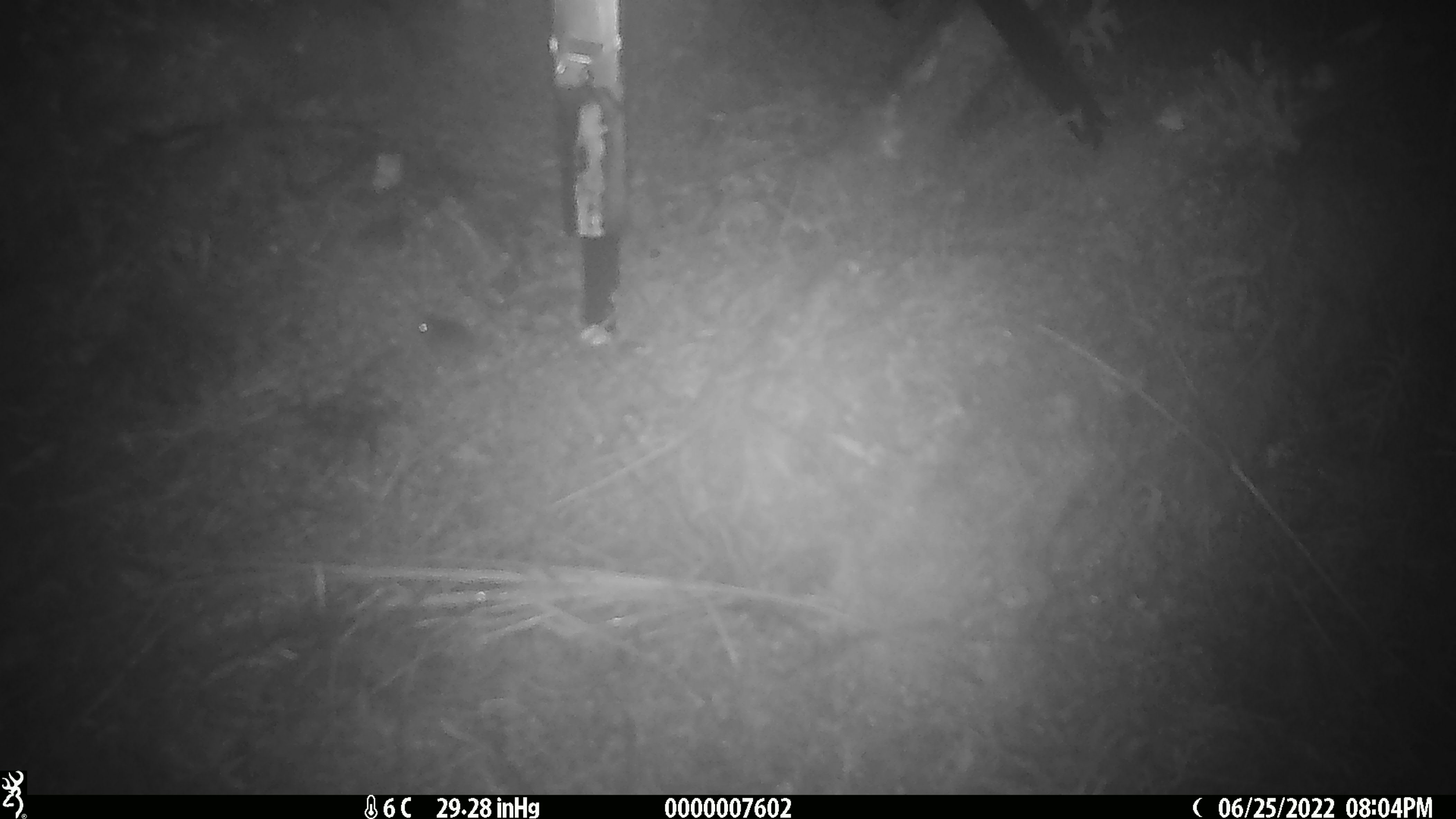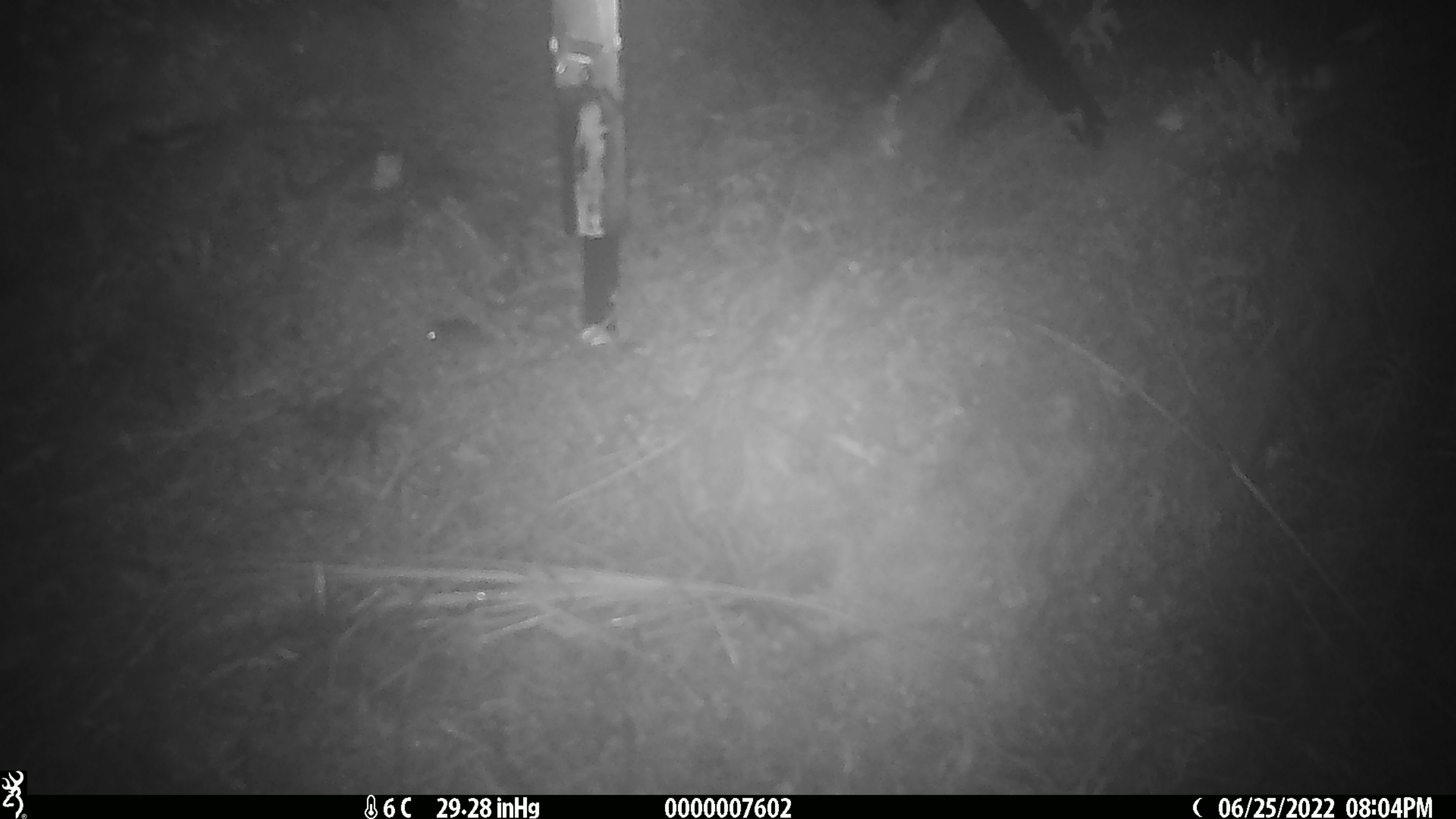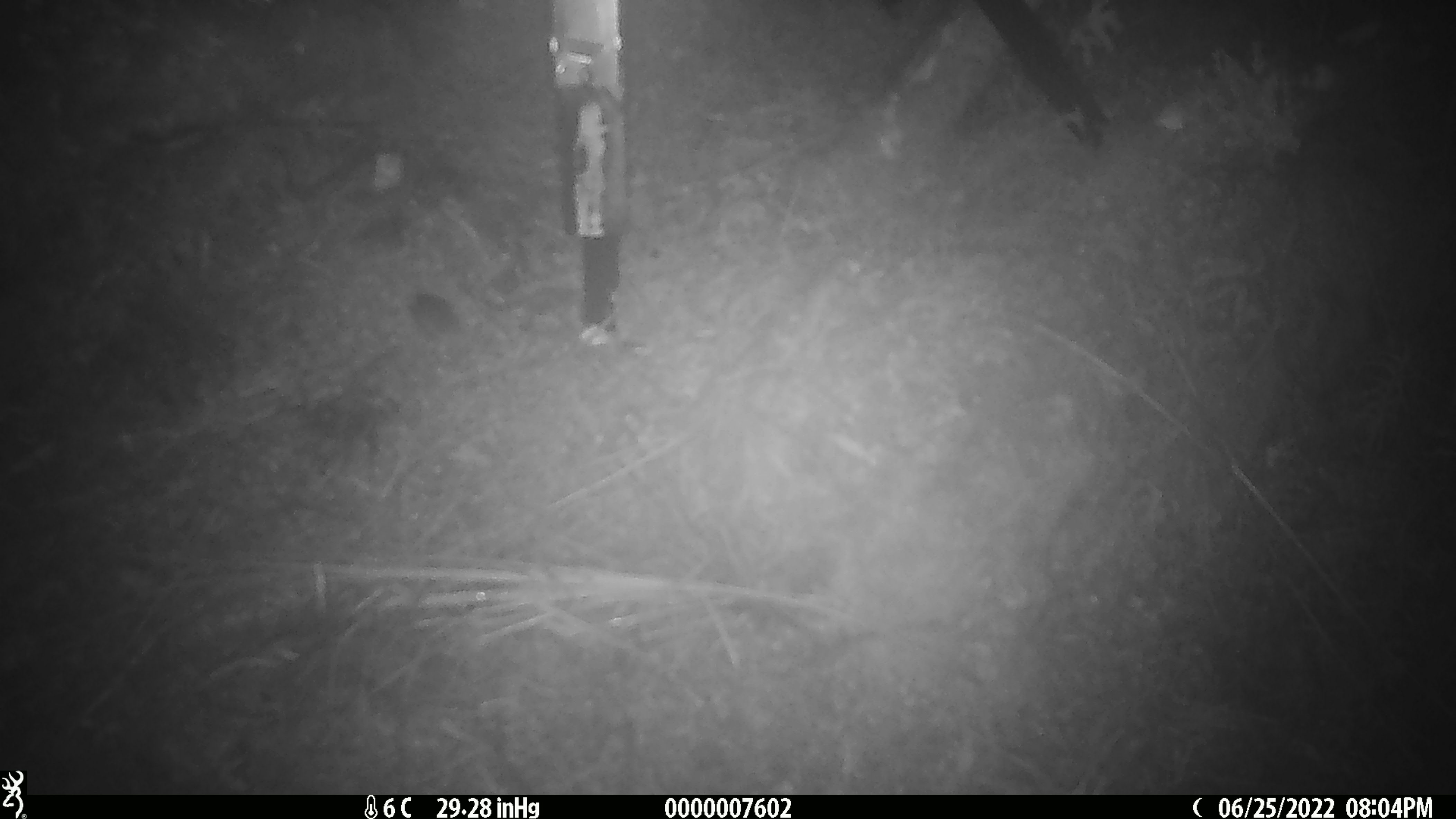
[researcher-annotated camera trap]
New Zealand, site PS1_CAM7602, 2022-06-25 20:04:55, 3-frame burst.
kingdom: Animalia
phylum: Chordata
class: Mammalia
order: Rodentia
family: Muridae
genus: Mus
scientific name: Mus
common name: mouse